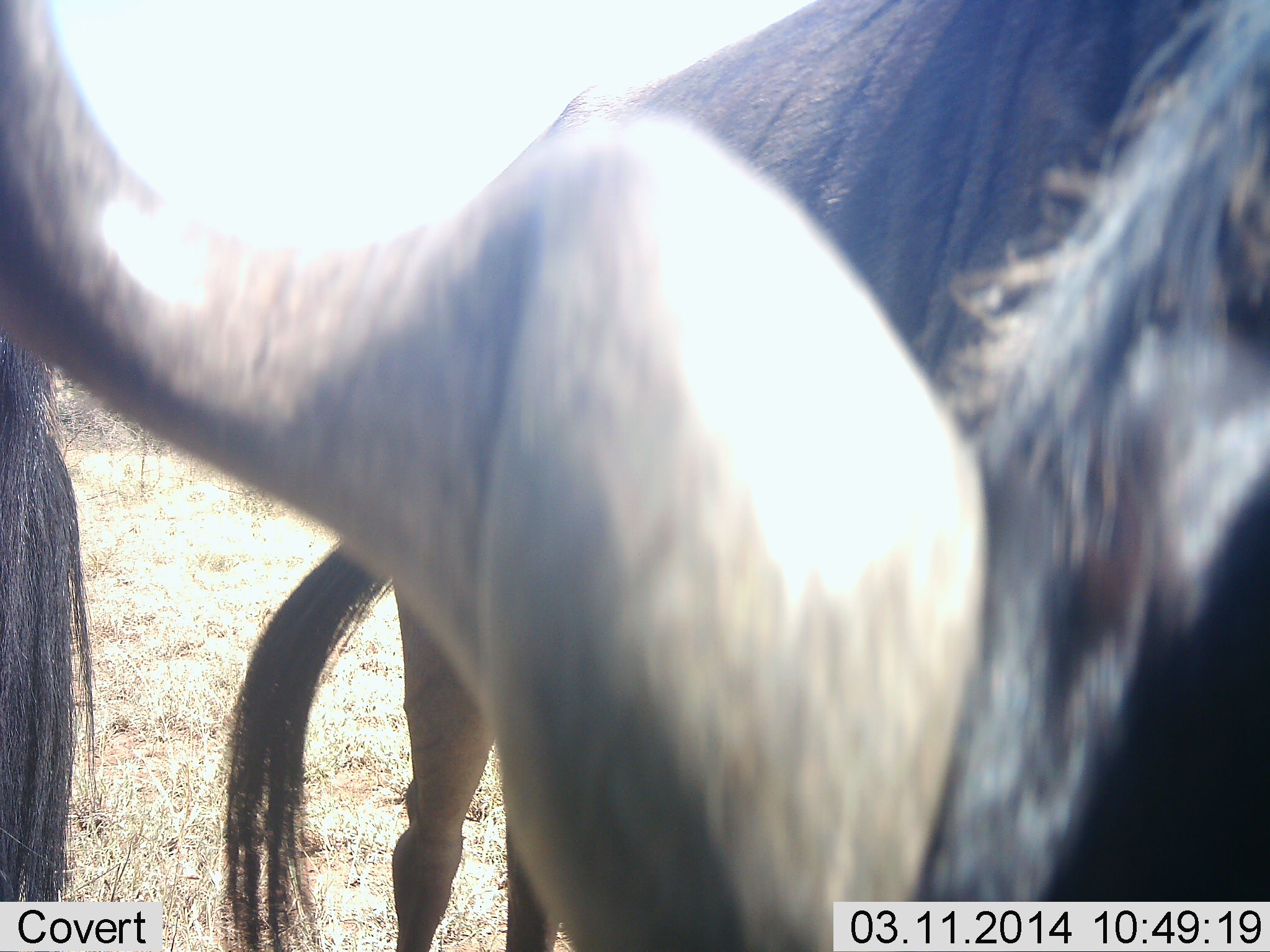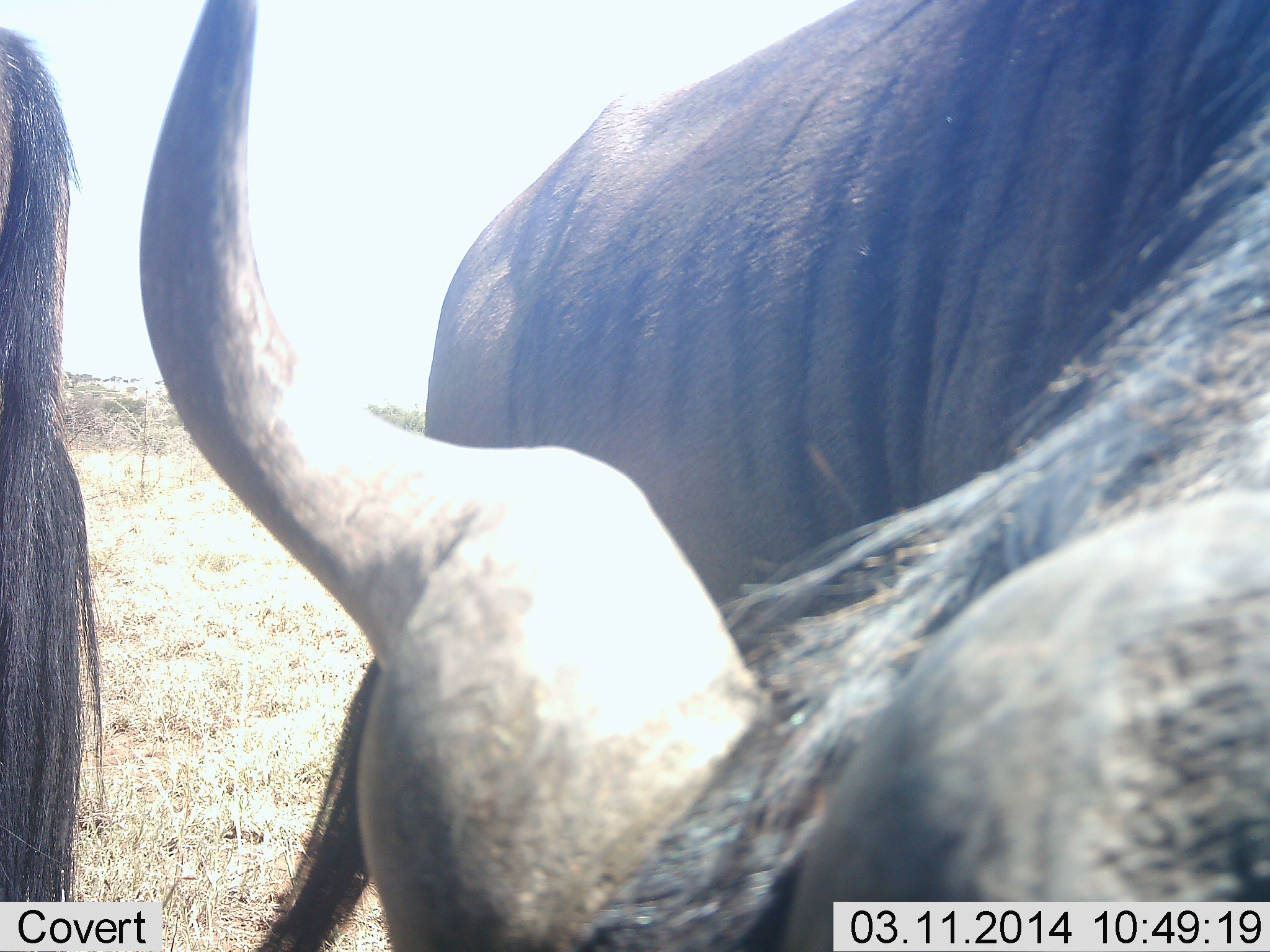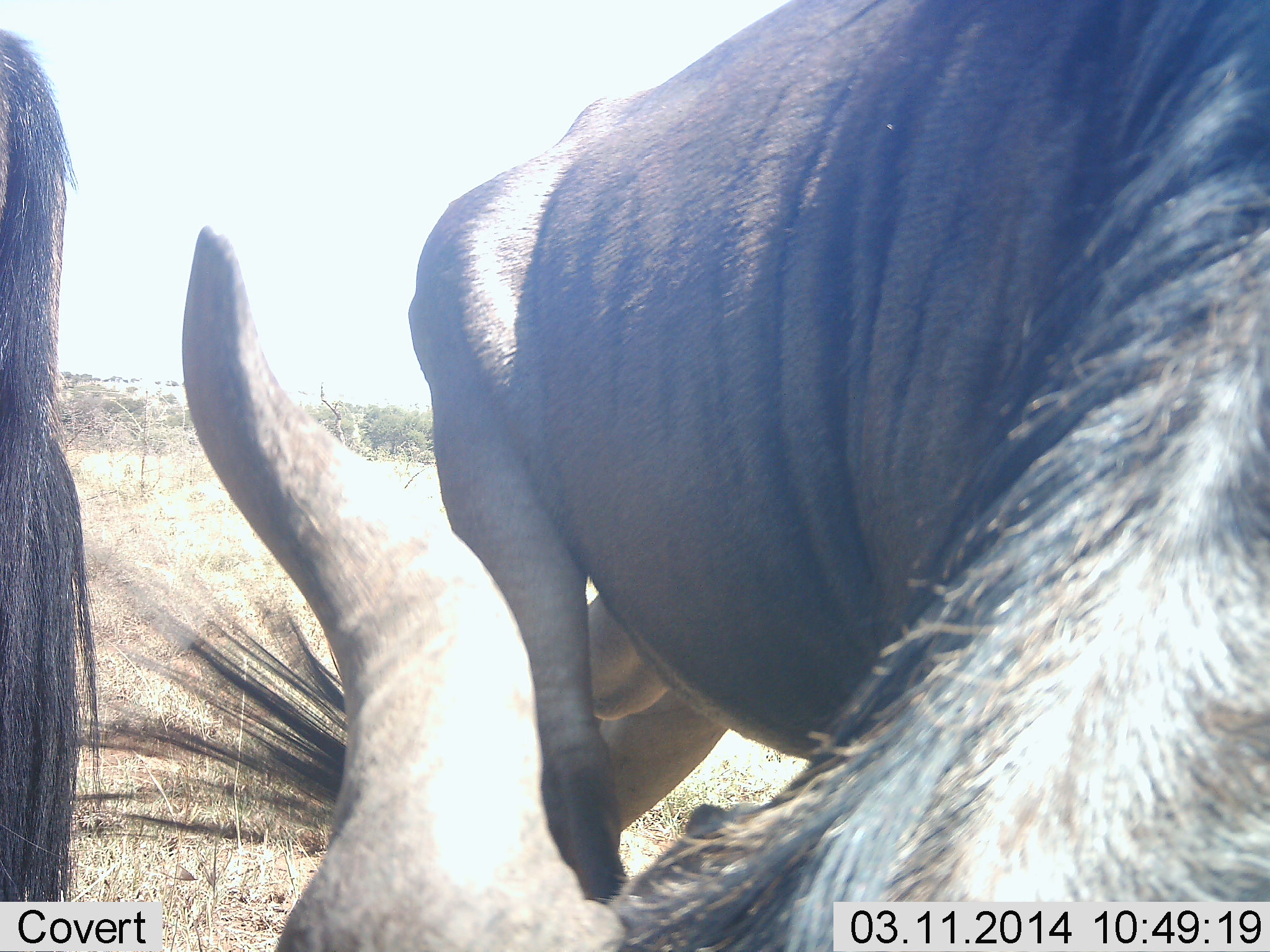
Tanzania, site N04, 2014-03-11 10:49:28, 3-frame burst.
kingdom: Animalia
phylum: Chordata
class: Mammalia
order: Artiodactyla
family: Bovidae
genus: Connochaetes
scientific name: Connochaetes taurinus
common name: blue wildebeest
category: wildebeest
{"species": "wildebeest (blue wildebeest) (Connochaetes taurinus)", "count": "2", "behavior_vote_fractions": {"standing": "80%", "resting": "0%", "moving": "10%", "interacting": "0%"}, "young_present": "0%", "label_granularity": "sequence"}